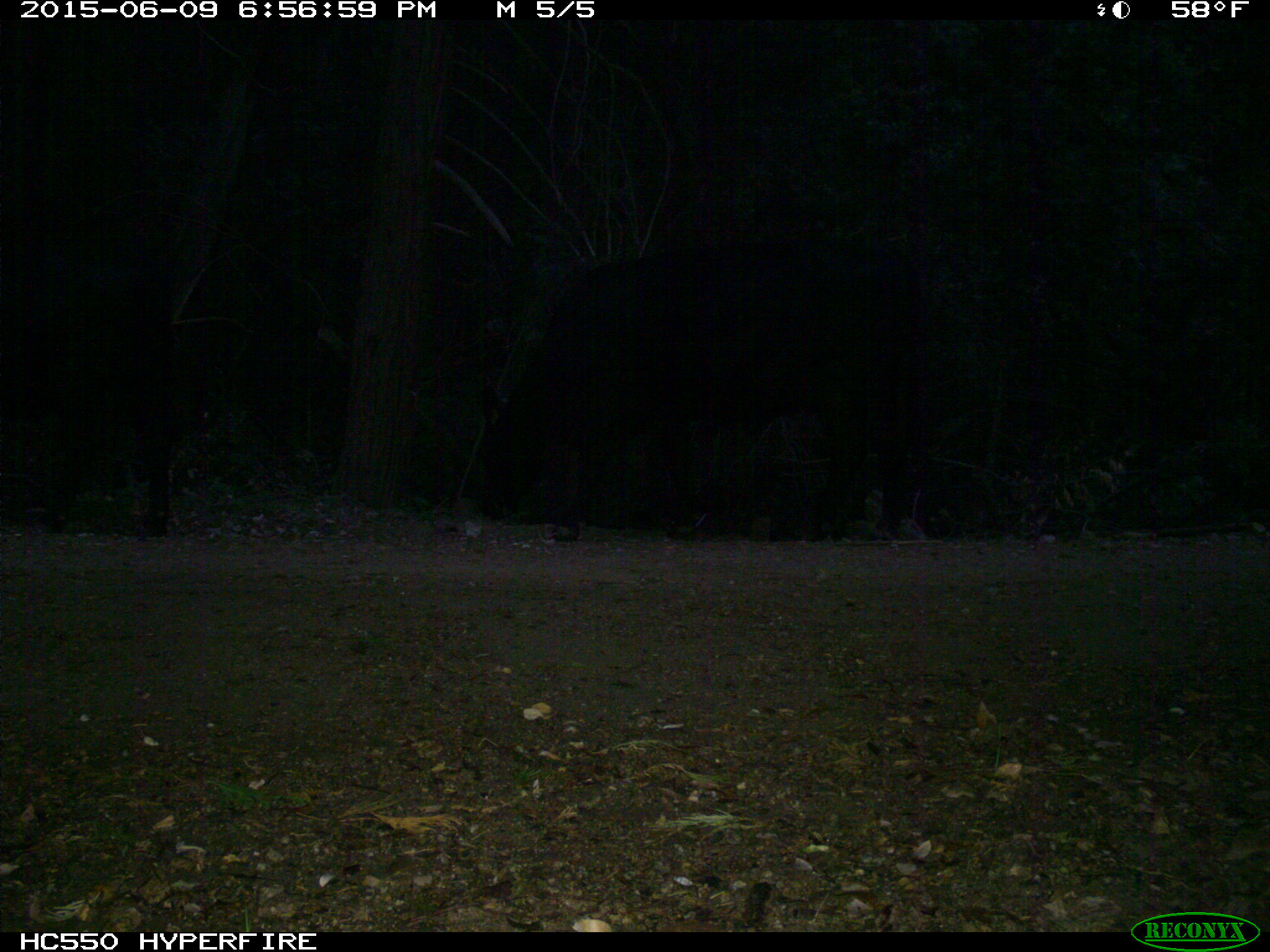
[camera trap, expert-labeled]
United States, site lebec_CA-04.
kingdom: Animalia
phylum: Chordata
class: Mammalia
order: Artiodactyla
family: Bovidae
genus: Bos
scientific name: Bos taurus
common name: domestic cow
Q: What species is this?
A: Bos taurus (domestic cow).